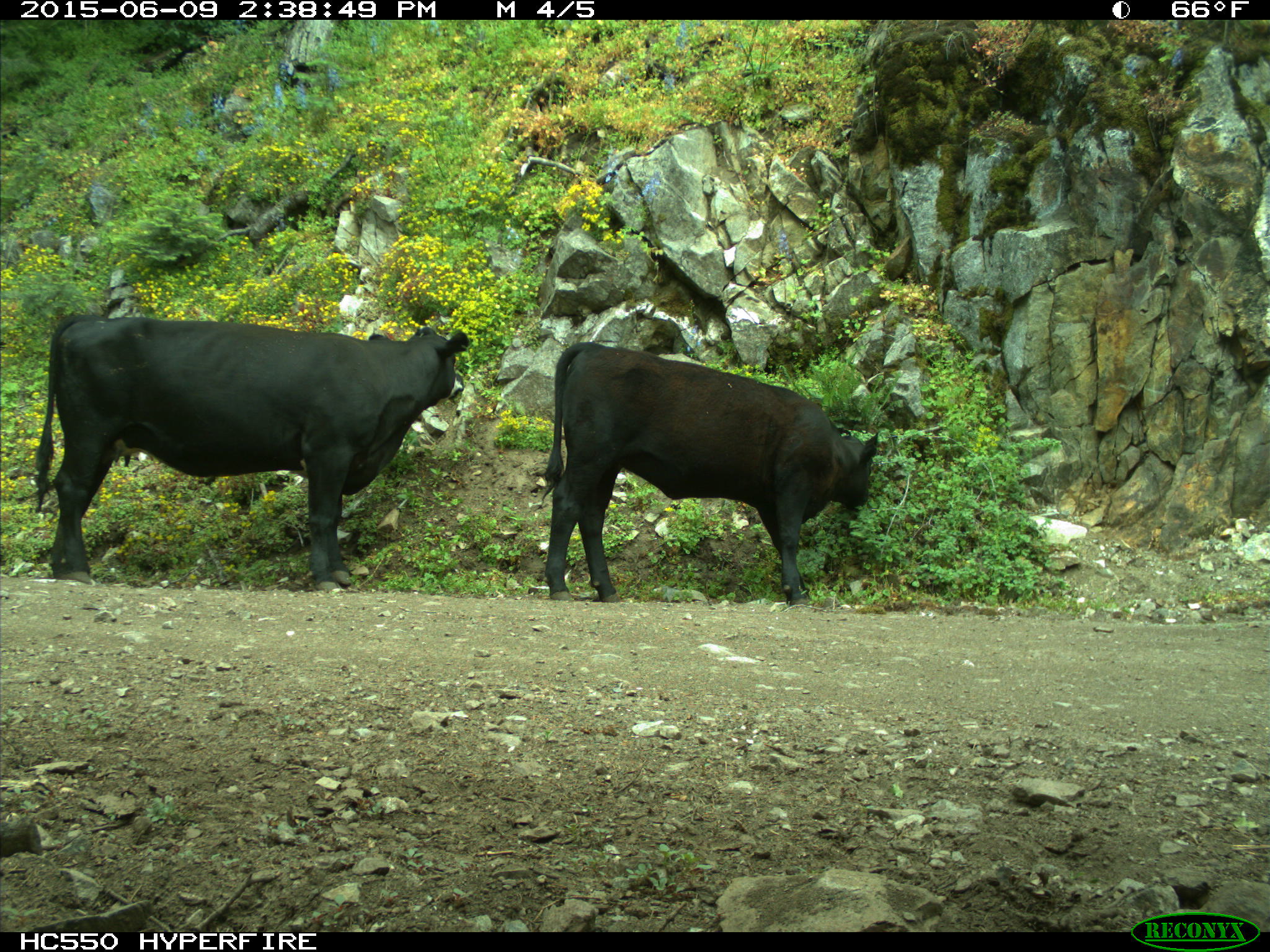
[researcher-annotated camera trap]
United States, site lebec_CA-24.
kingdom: Animalia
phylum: Chordata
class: Mammalia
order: Artiodactyla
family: Bovidae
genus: Bos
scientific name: Bos taurus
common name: domestic cow